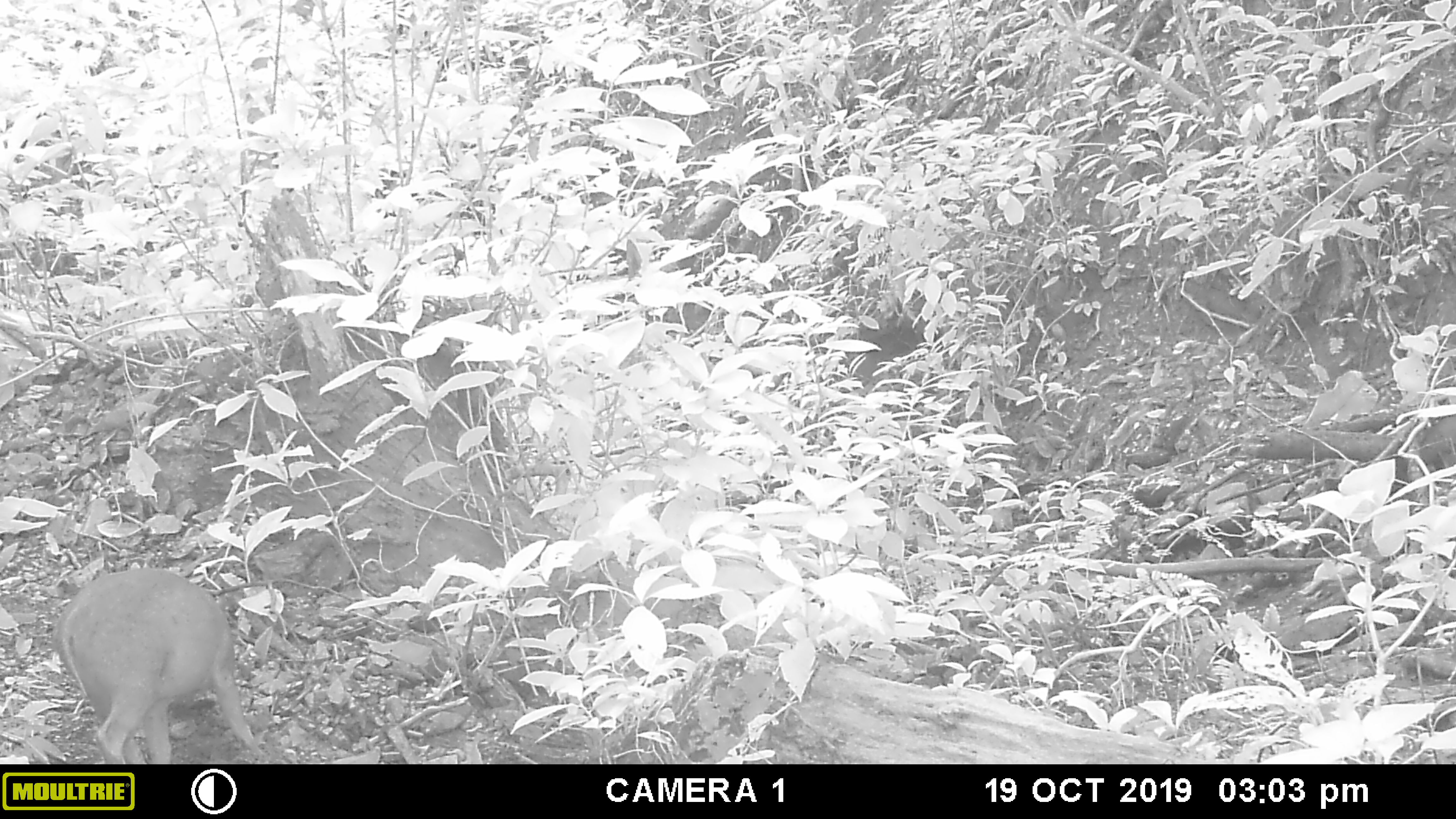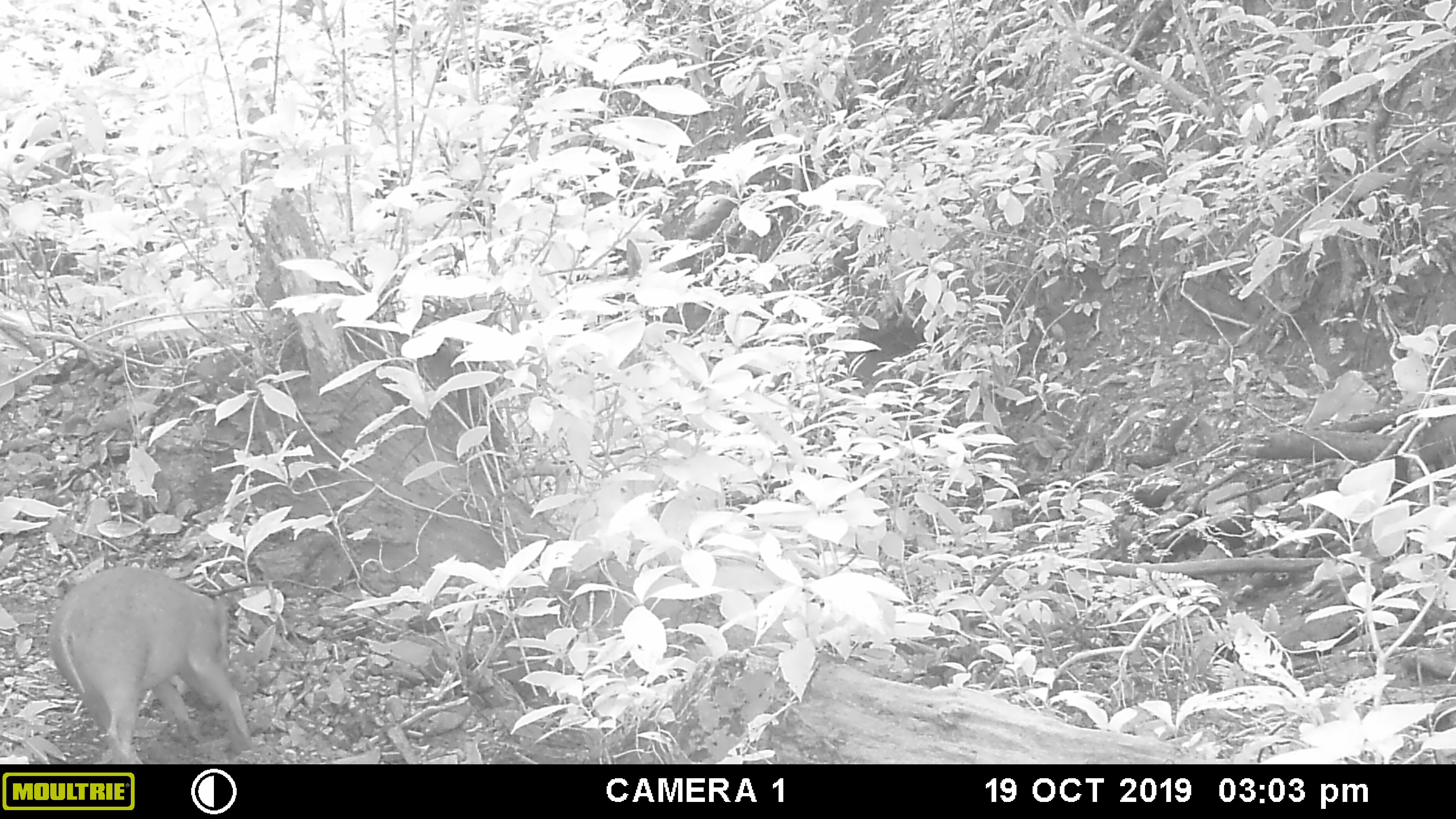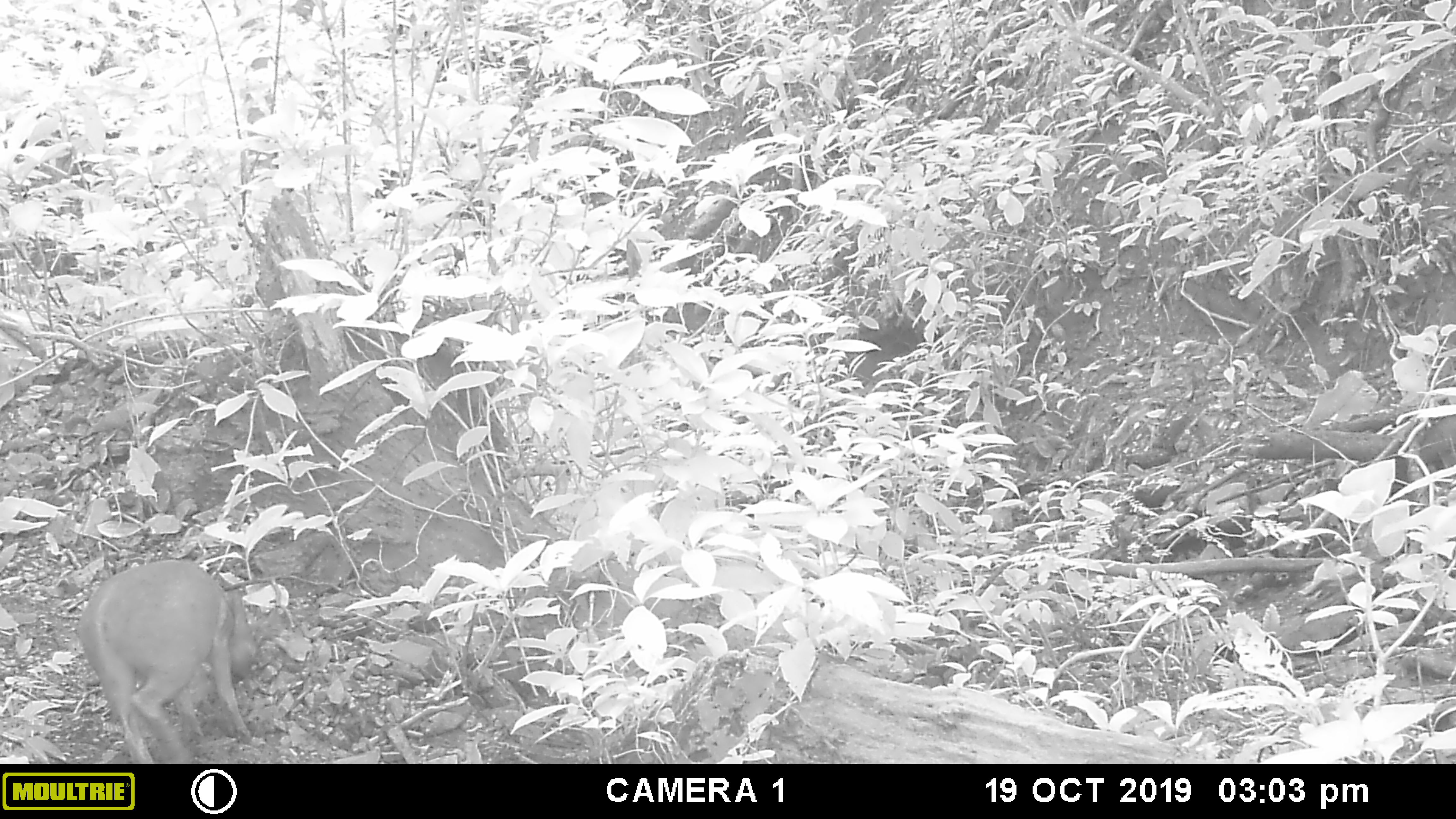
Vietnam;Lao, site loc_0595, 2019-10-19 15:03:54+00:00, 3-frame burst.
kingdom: Animalia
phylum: Chordata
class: Mammalia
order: Artiodactyla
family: Suidae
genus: Sus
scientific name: Sus scrofa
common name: eurasian wild pig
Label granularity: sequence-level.